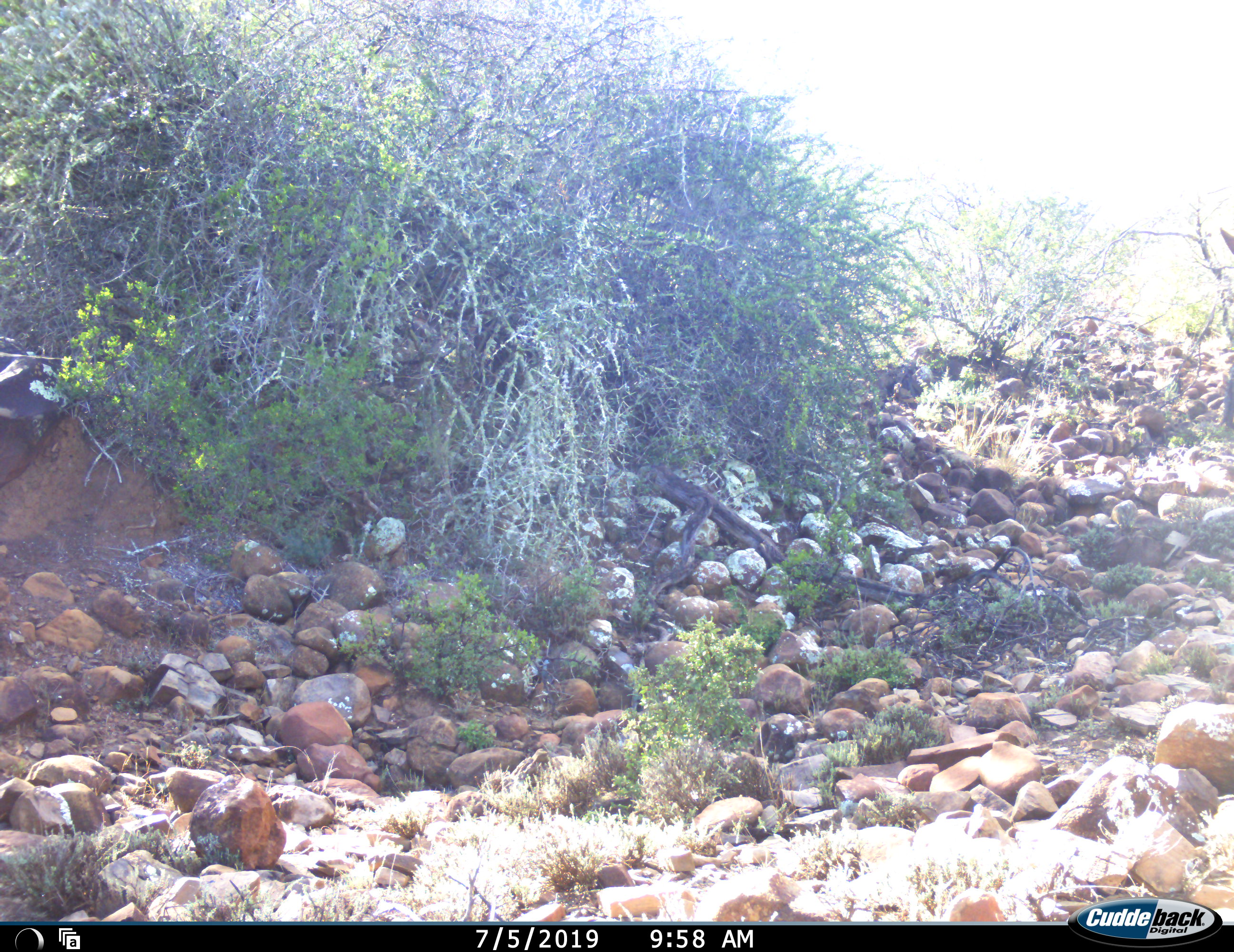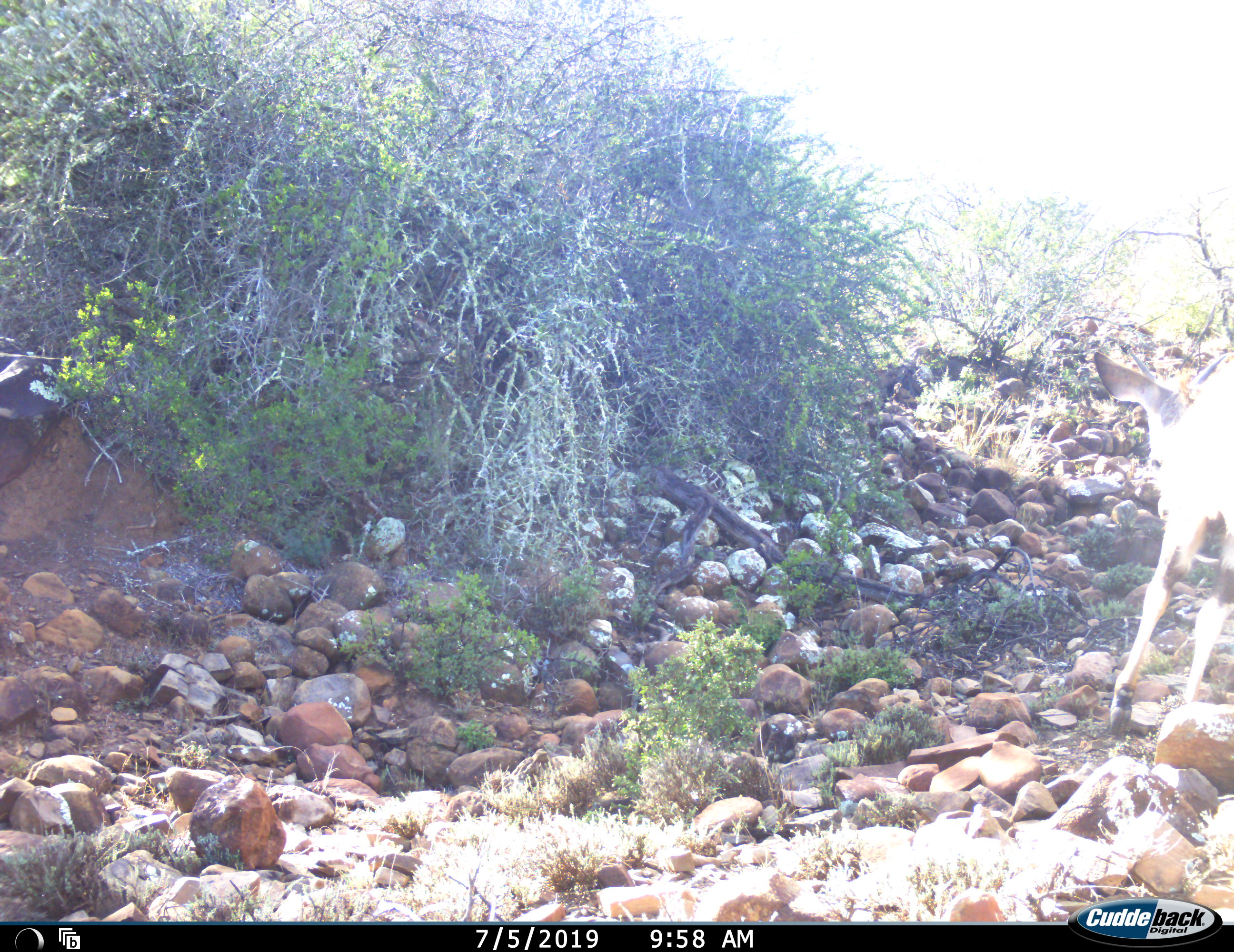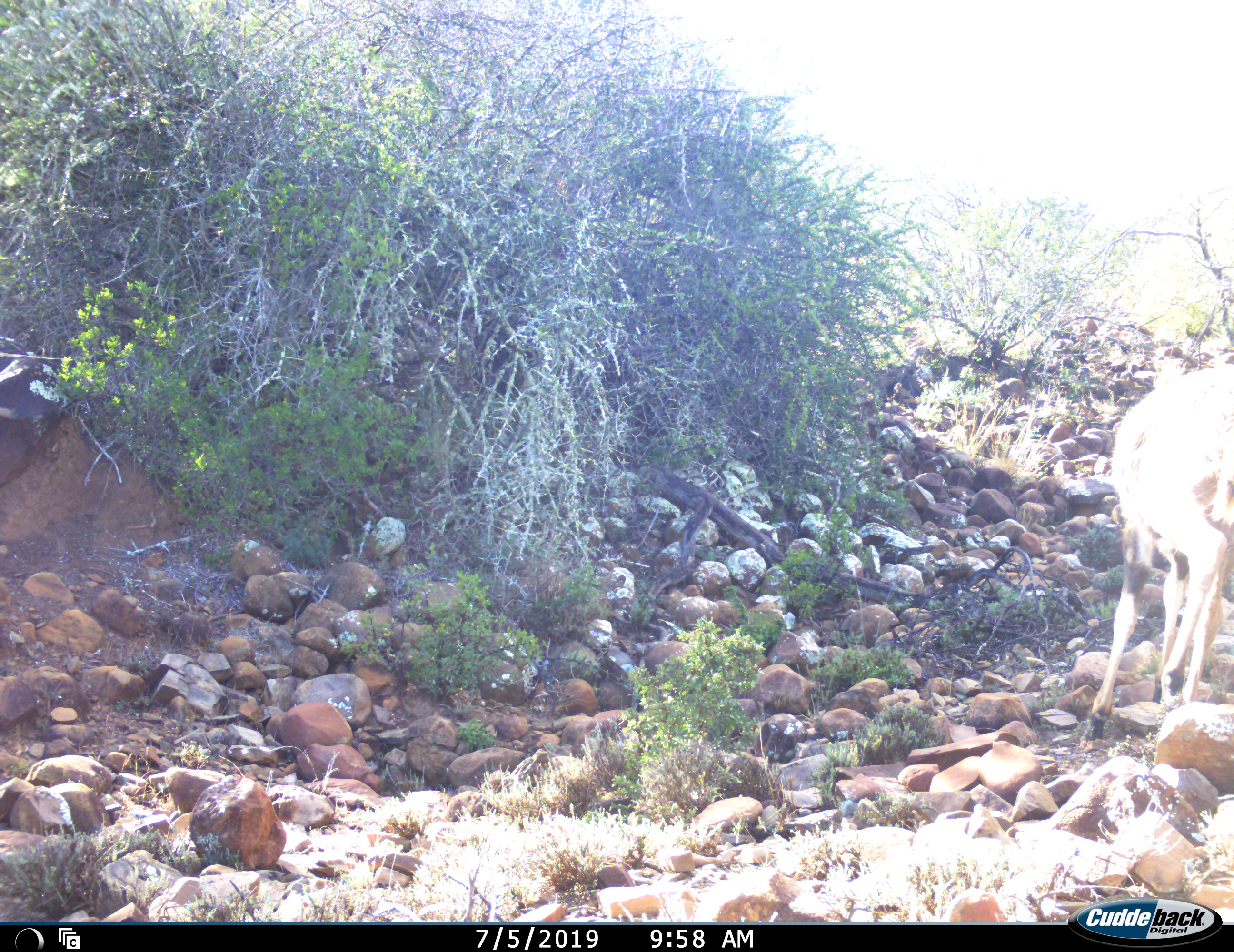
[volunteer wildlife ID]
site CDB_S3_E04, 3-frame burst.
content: unidentified animal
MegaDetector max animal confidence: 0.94